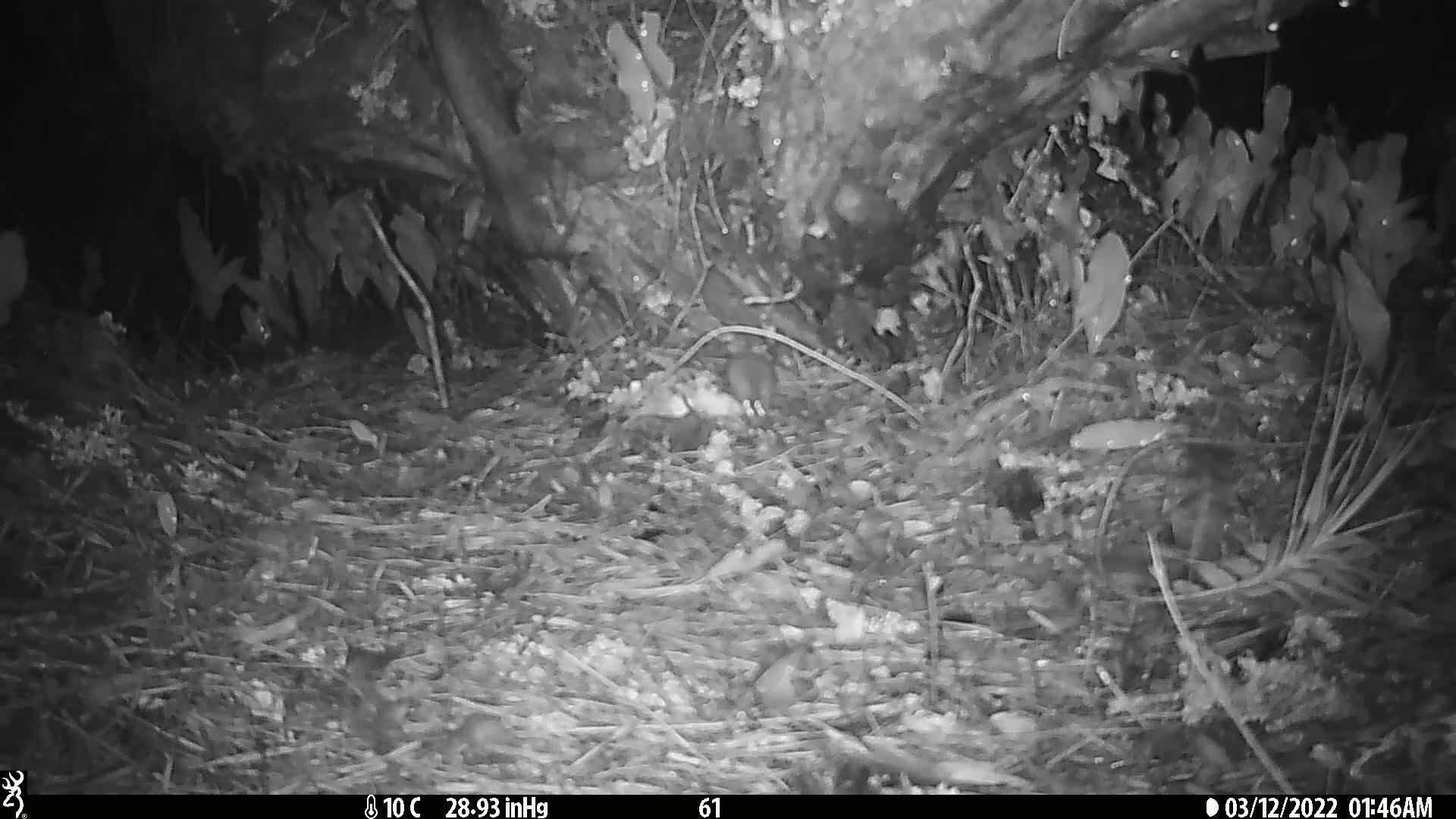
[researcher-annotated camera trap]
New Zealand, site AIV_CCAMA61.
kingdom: Animalia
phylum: Chordata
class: Mammalia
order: Rodentia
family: Muridae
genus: Mus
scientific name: Mus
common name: mouse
Mouse (Mus).